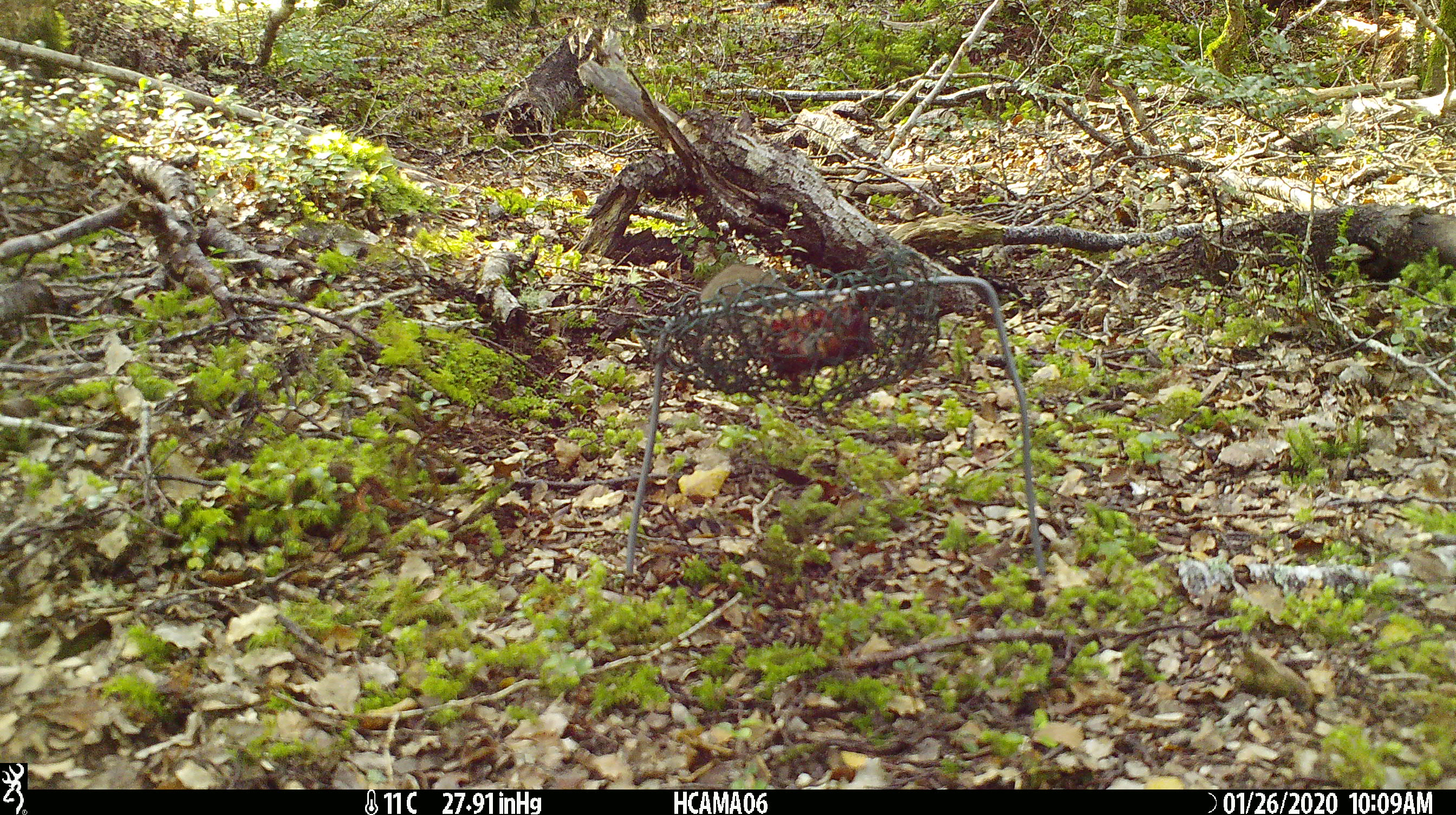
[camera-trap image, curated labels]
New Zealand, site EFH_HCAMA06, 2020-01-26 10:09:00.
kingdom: Animalia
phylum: Chordata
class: Mammalia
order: Rodentia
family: Muridae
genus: Mus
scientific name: Mus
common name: mouse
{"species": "mouse (Mus)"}